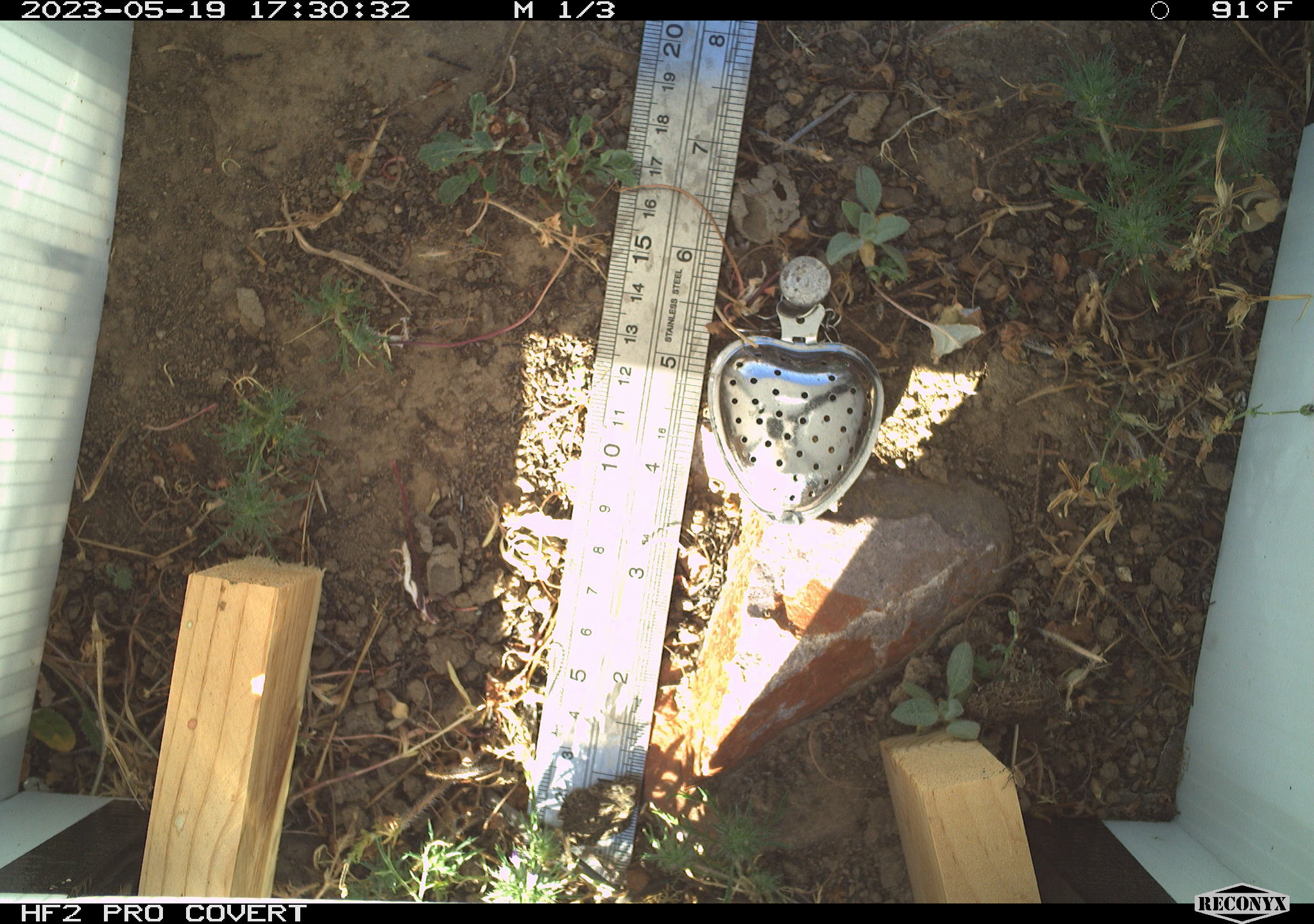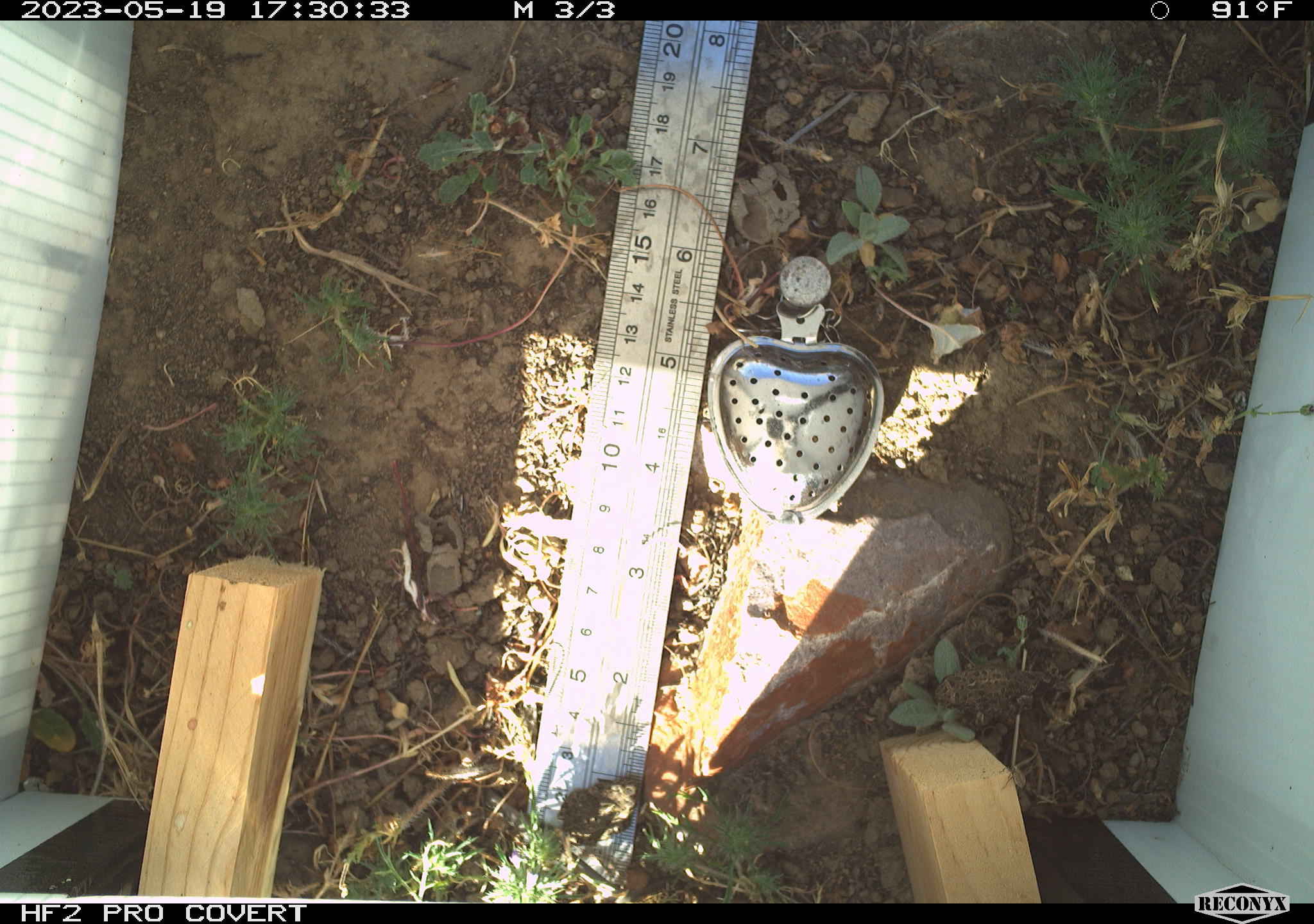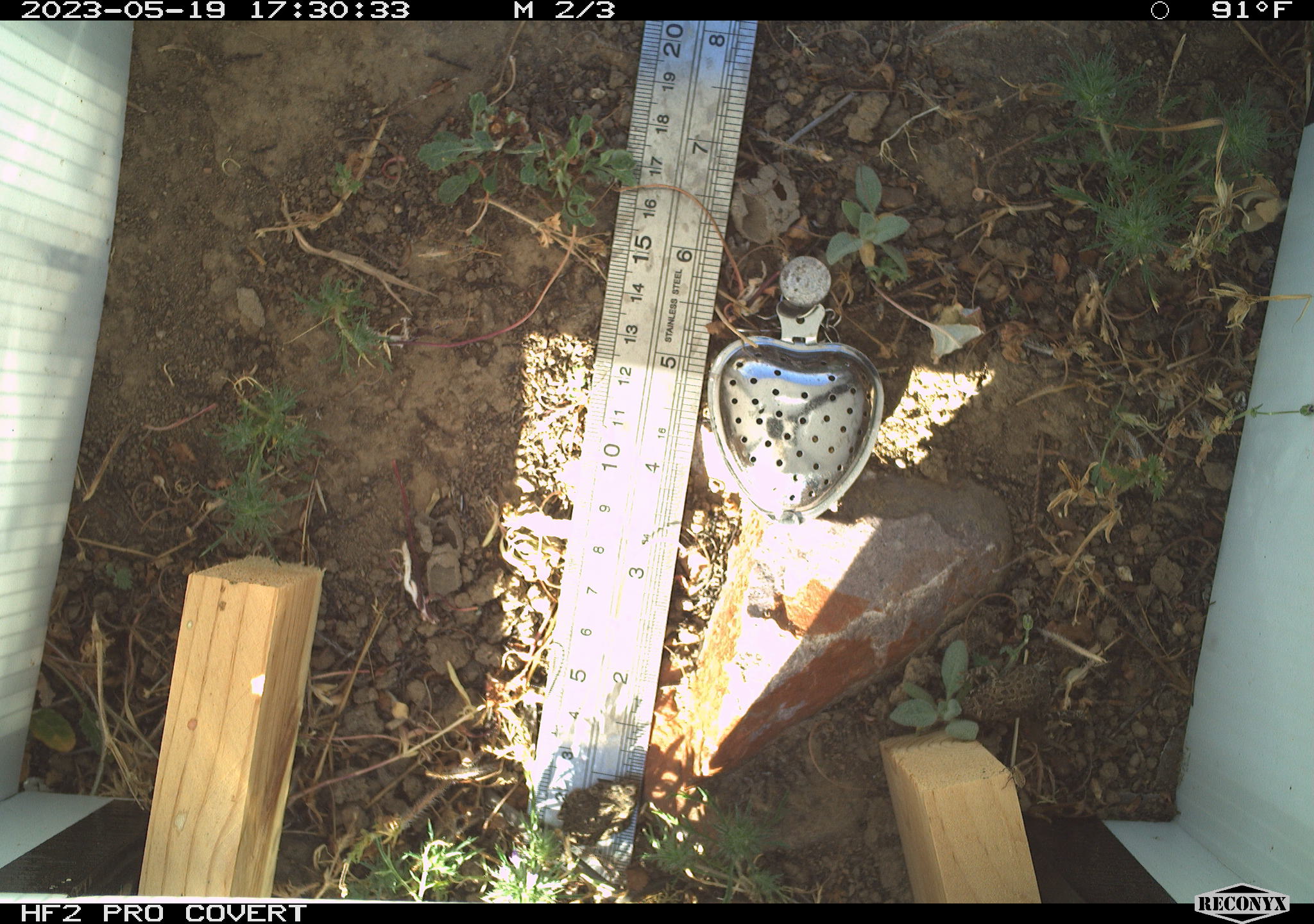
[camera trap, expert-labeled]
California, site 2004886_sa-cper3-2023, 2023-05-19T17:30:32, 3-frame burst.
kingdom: Animalia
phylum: Chordata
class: Amphibia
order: Anura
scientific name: Anura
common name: frogs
Frogs (Anura).